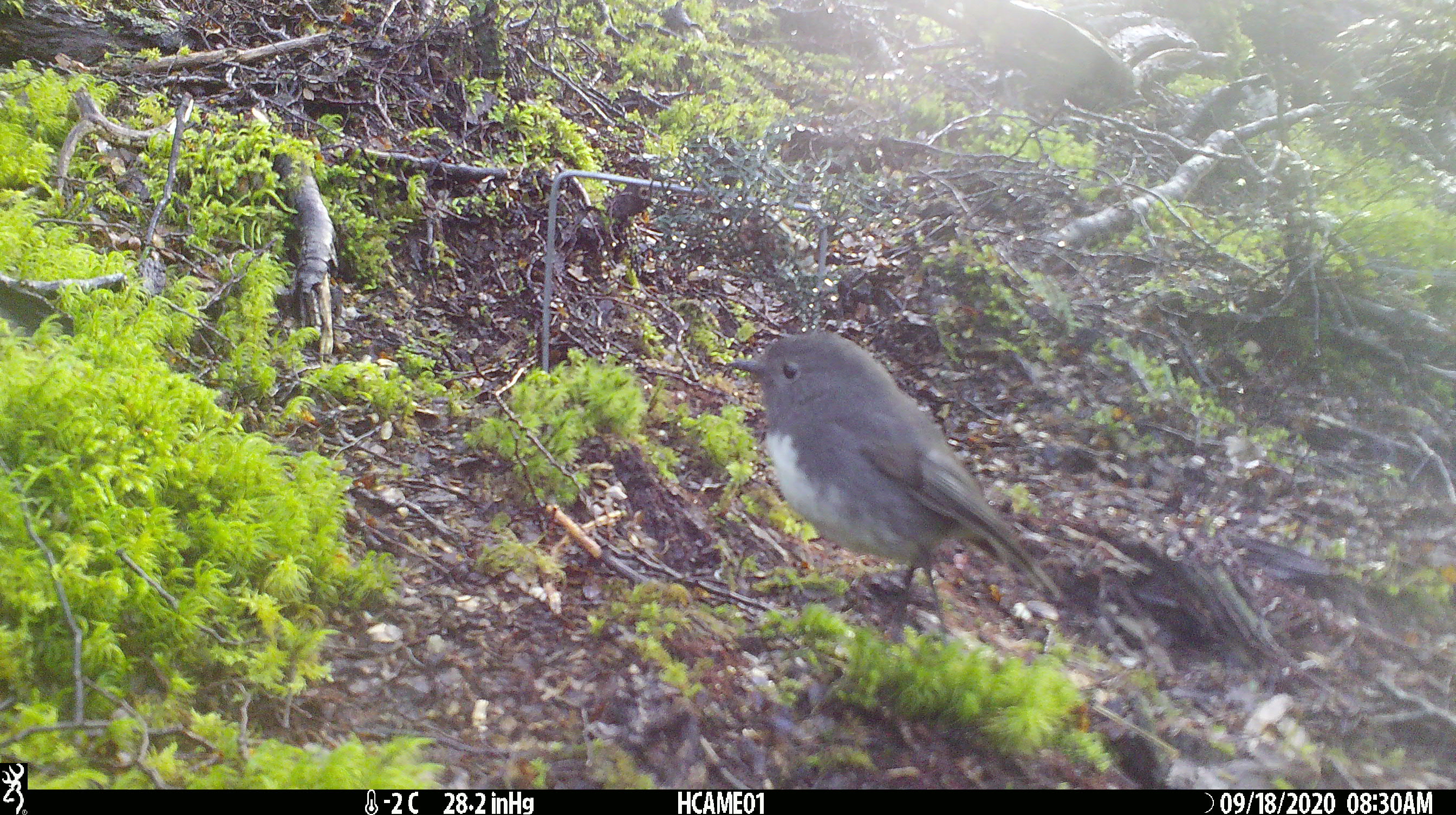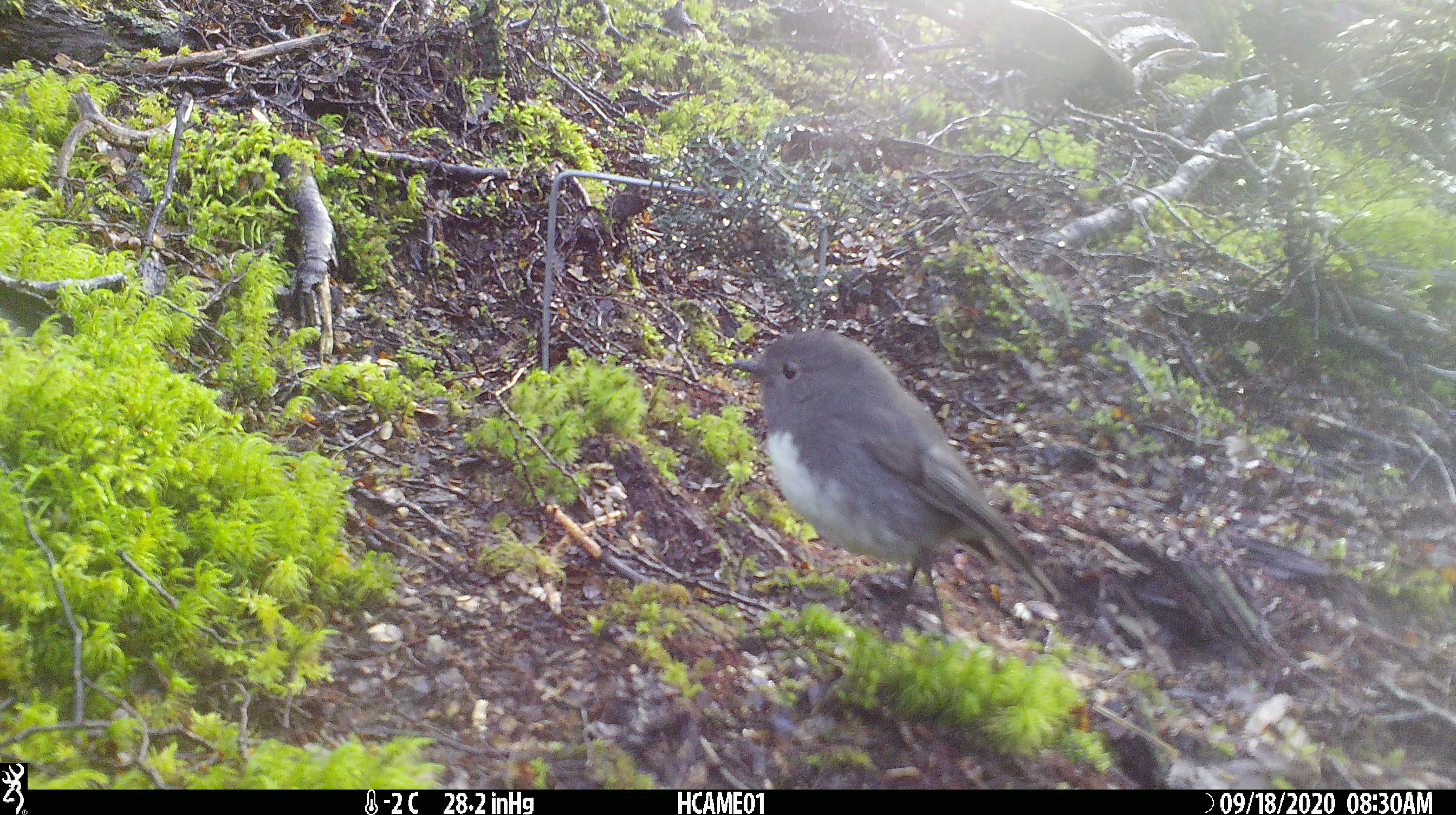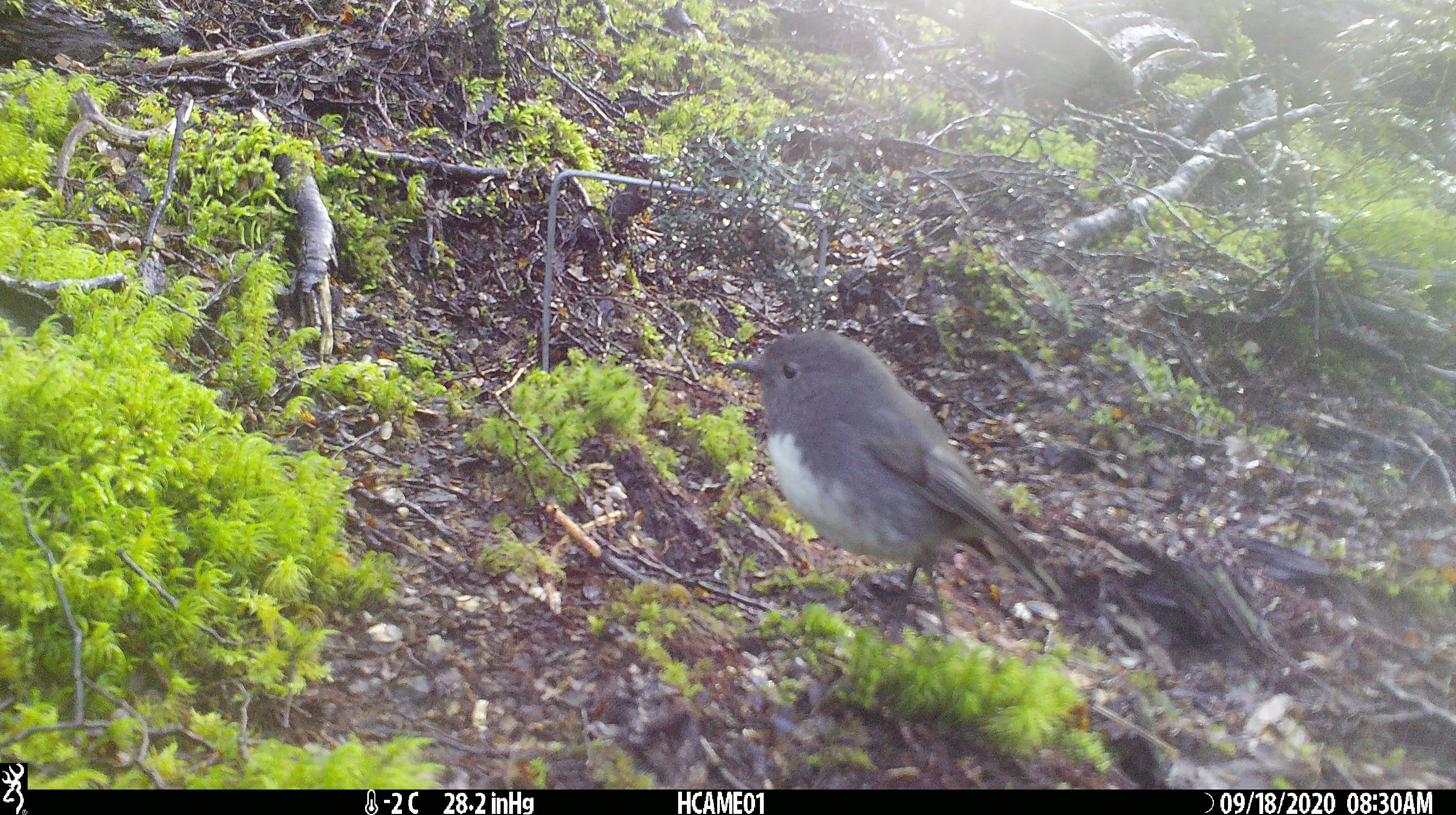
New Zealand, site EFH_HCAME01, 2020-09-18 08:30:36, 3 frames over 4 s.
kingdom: Animalia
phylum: Chordata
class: Aves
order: Passeriformes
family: Petroicidae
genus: Petroica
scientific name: Petroica australis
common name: new zealand robin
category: robin